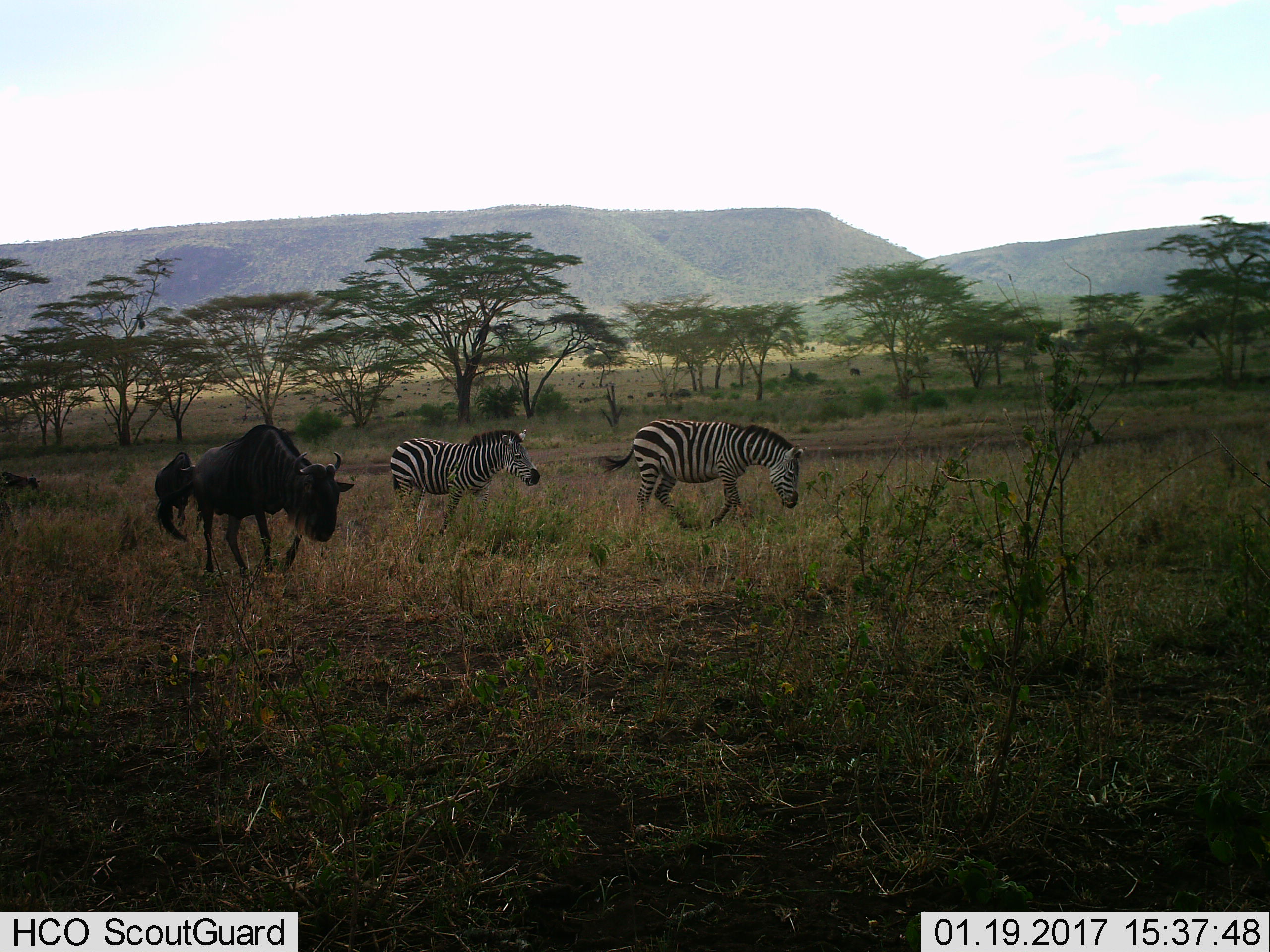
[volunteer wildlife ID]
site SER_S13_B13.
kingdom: Animalia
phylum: Chordata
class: Mammalia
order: Artiodactyla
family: Bovidae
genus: Connochaetes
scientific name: Connochaetes taurinus taurinus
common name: blue wildebeest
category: wildebeestblue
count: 2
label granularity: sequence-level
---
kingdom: Animalia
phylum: Chordata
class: Mammalia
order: Perissodactyla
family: Equidae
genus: Equus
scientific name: Equus quagga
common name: plains zebra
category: zebraplains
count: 2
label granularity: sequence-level